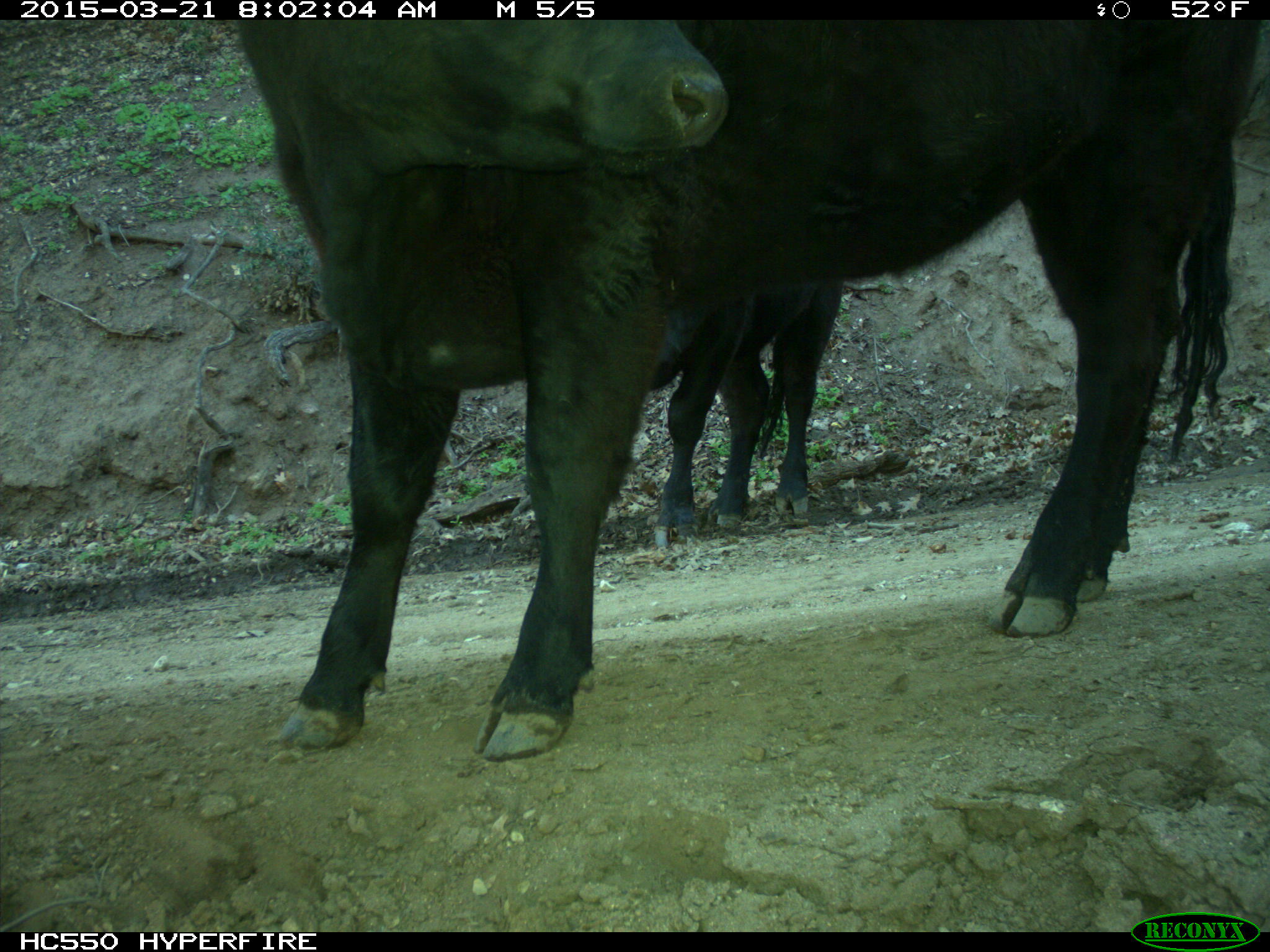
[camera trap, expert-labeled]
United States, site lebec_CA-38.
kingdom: Animalia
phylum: Chordata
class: Mammalia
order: Artiodactyla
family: Bovidae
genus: Bos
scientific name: Bos taurus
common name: domestic cow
Bos taurus (domestic cow).